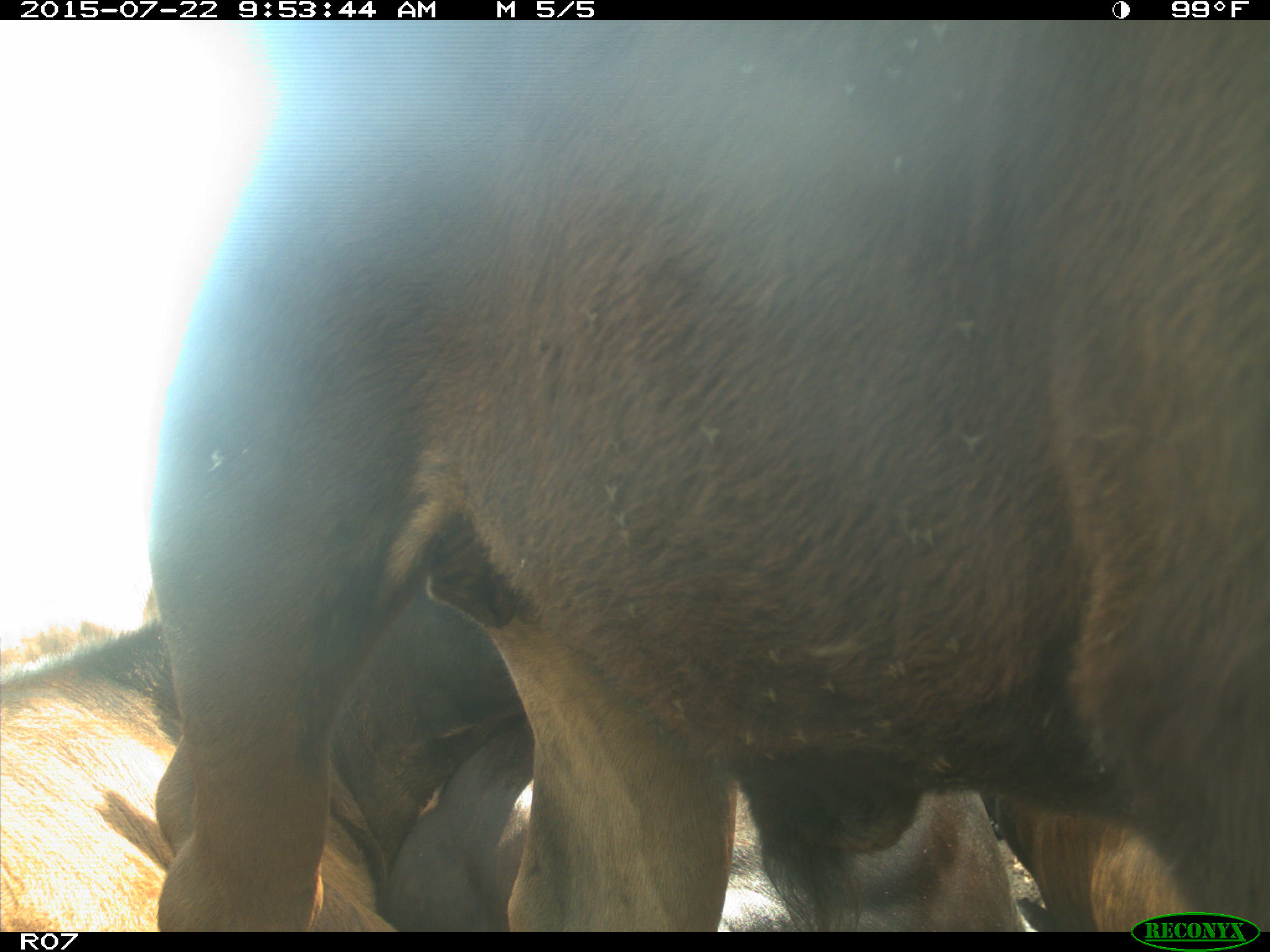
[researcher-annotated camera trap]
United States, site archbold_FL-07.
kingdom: Animalia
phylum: Chordata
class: Mammalia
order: Artiodactyla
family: Bovidae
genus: Bos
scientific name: Bos taurus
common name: domestic cow